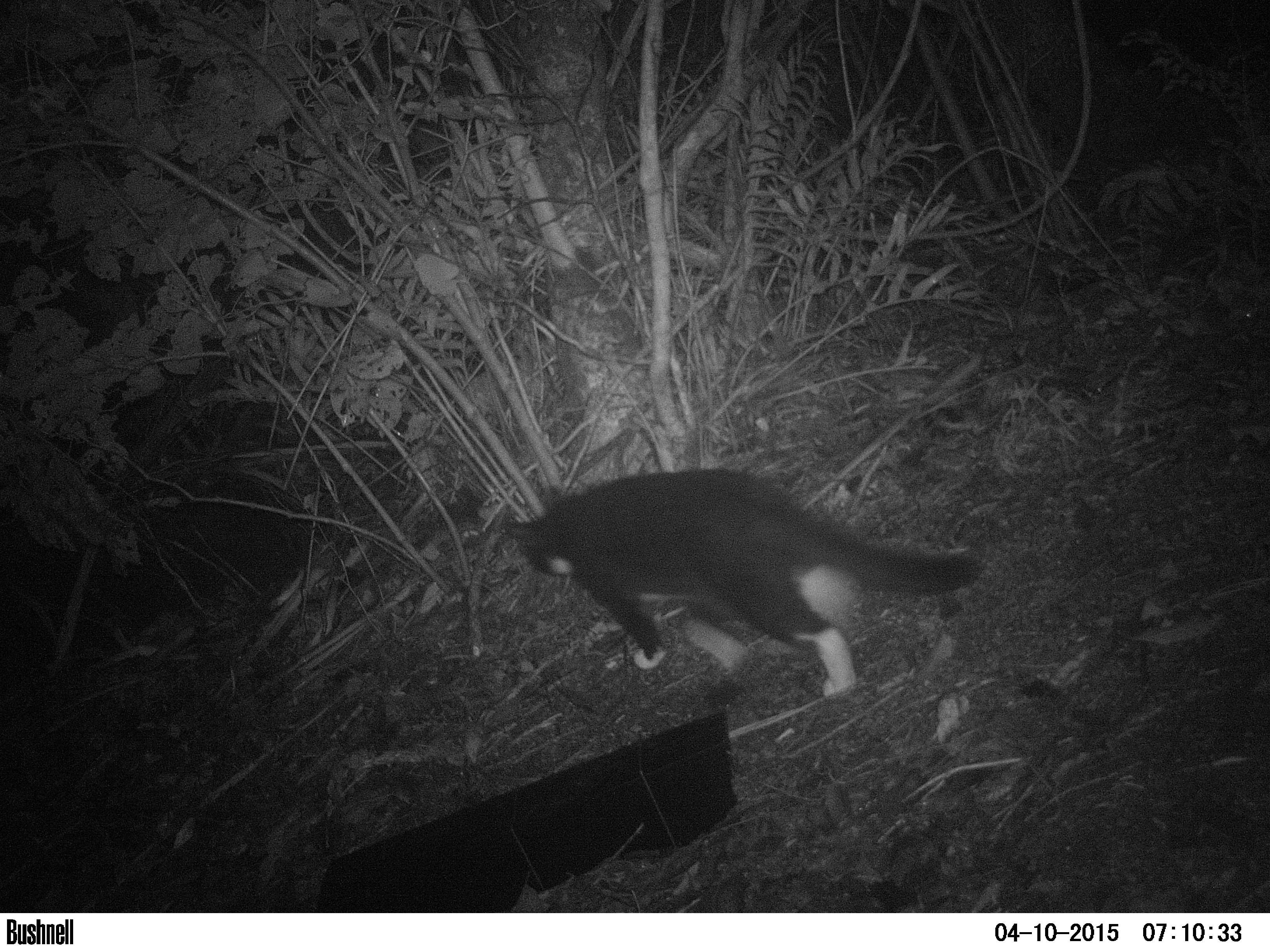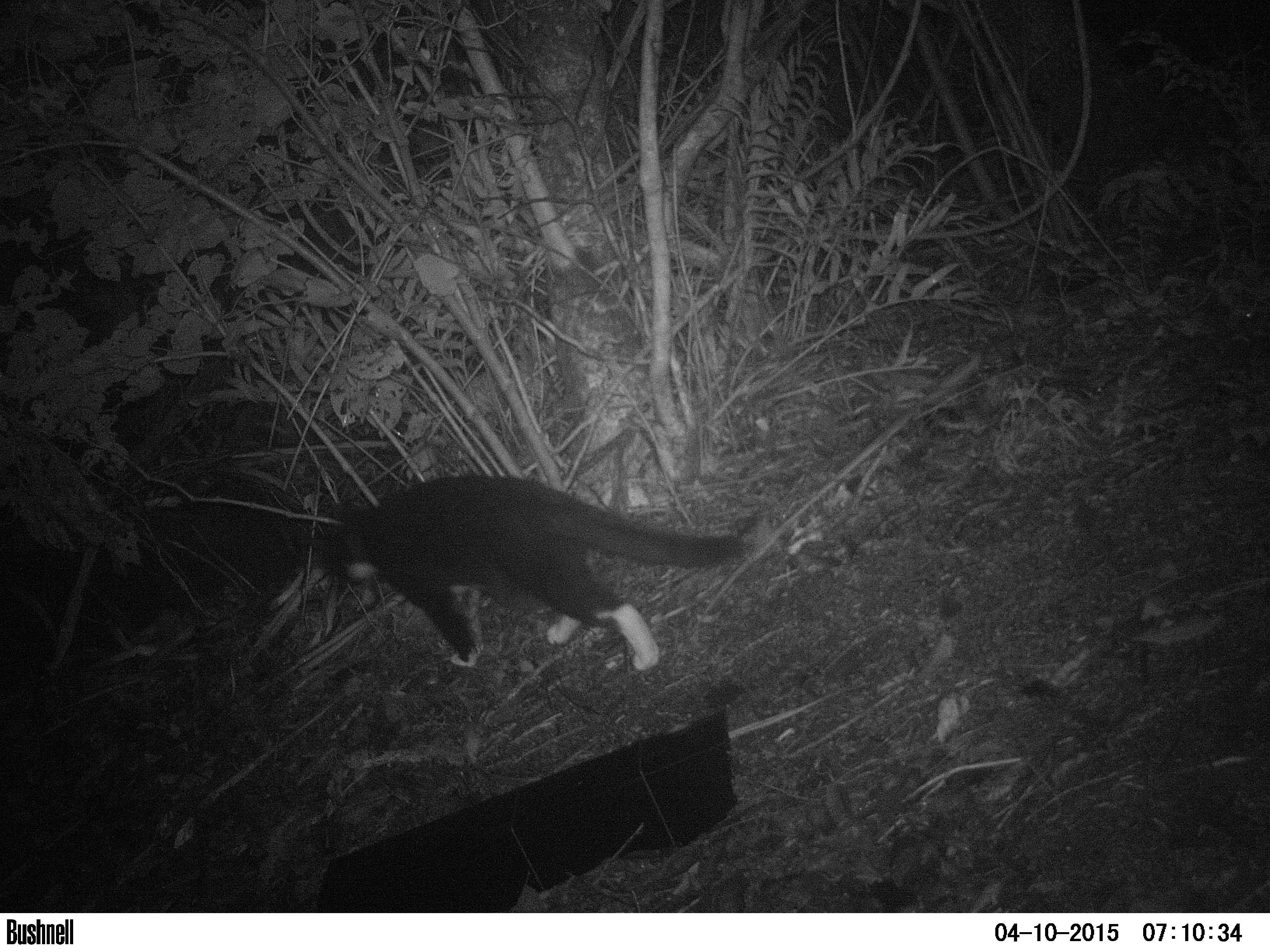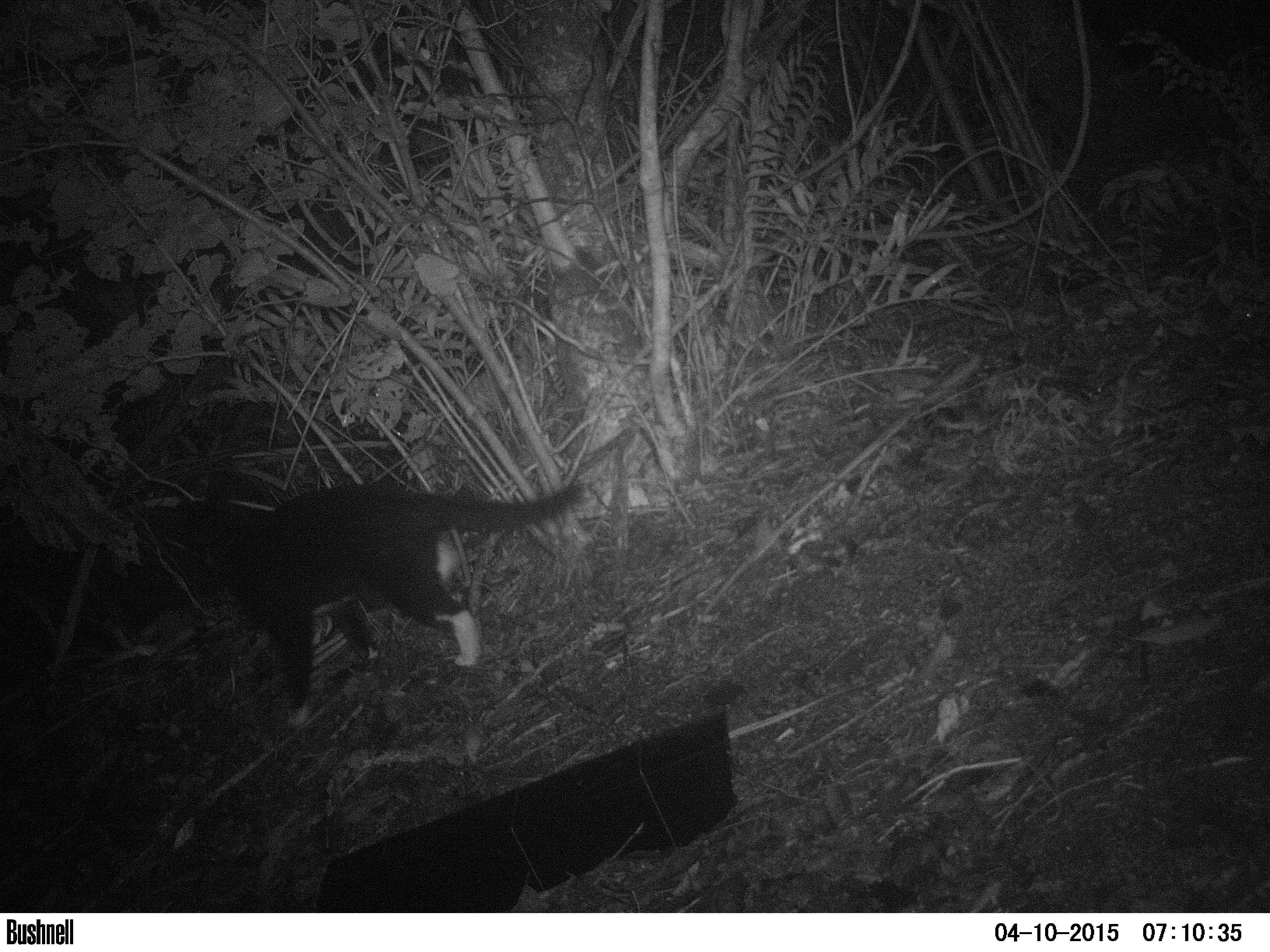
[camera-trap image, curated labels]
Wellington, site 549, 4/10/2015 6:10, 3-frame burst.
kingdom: Animalia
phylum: Chordata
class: Mammalia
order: Carnivora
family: Felidae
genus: Felis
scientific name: Felis catus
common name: cat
Cat (Felis catus).